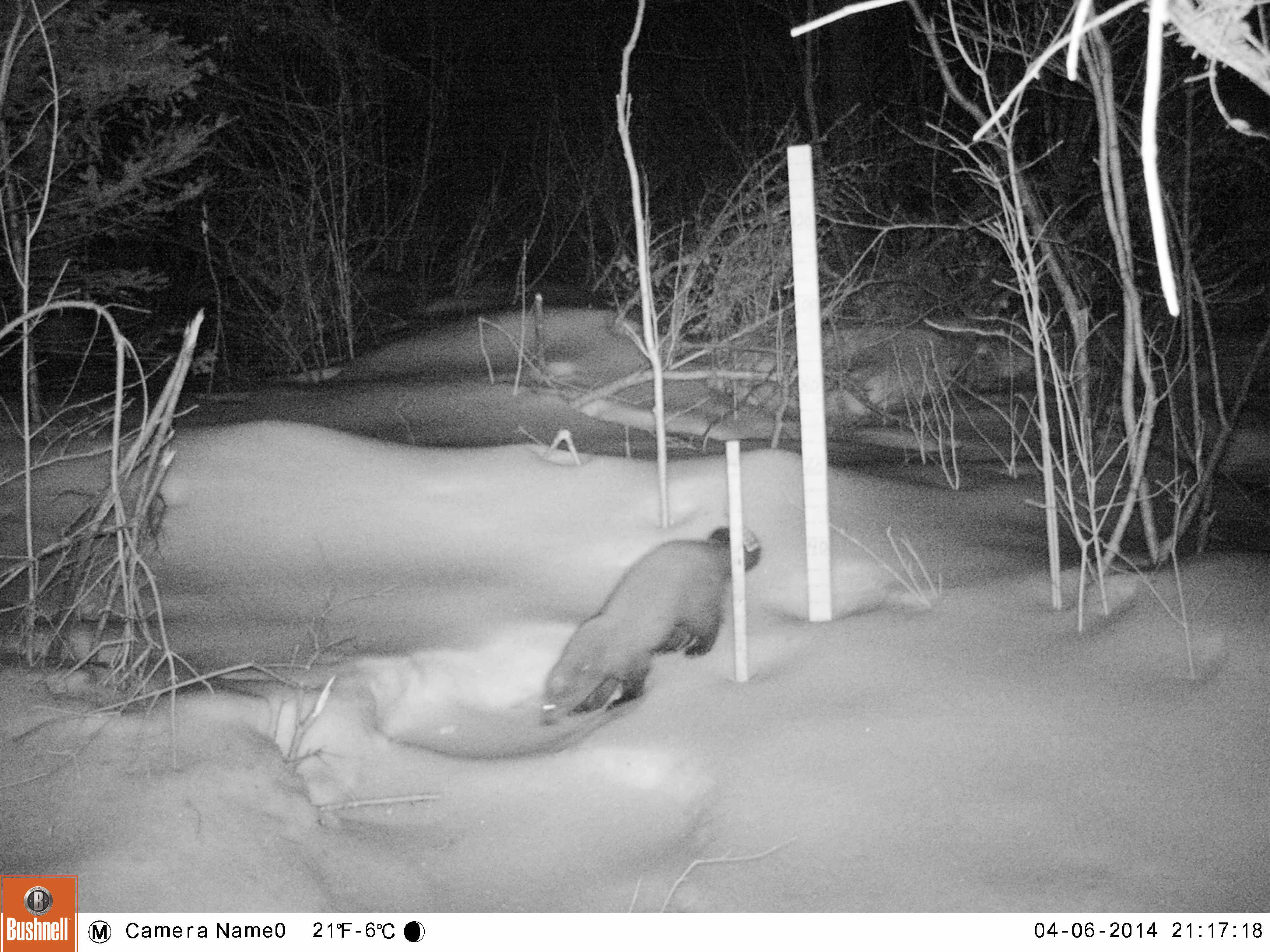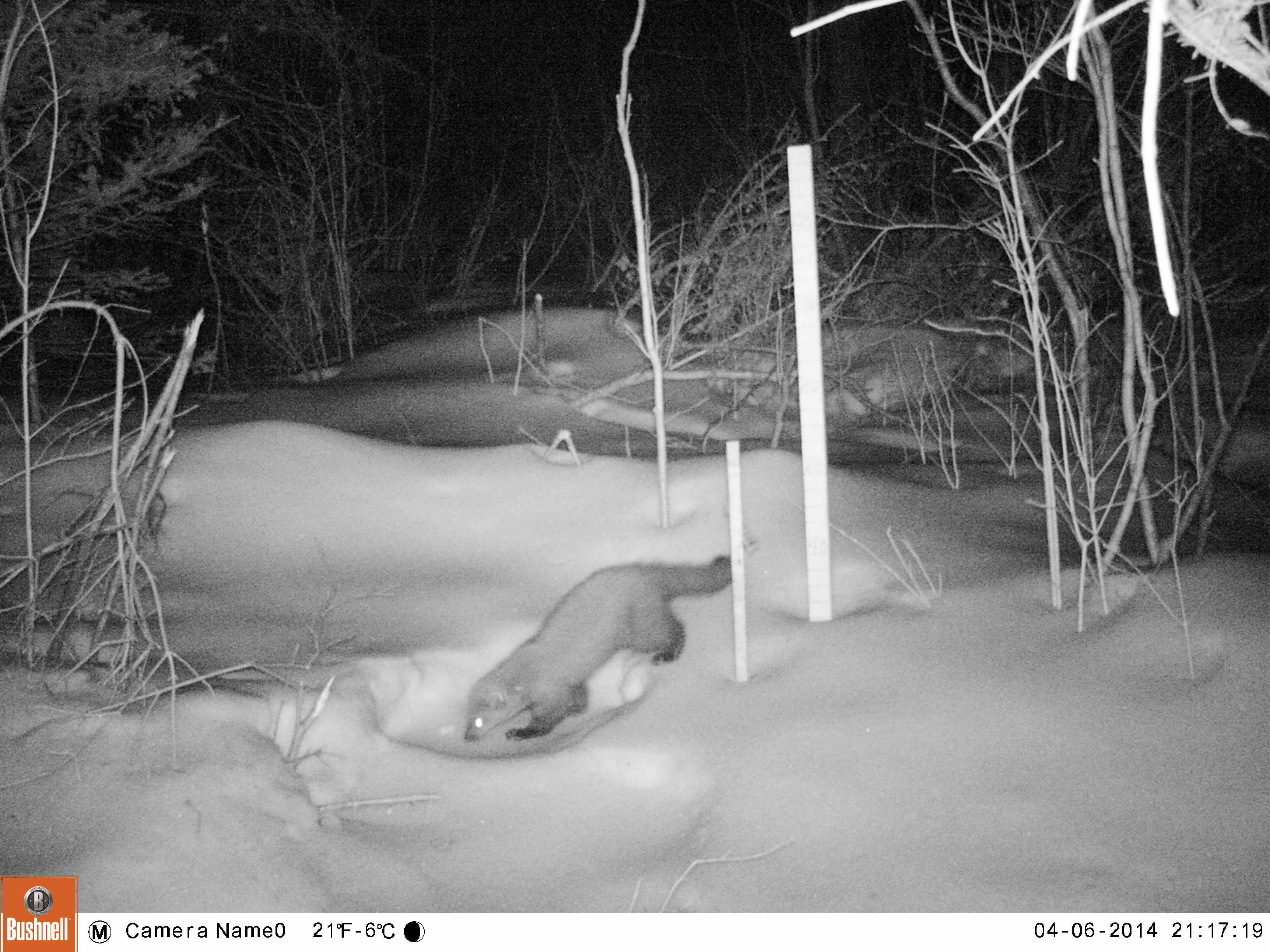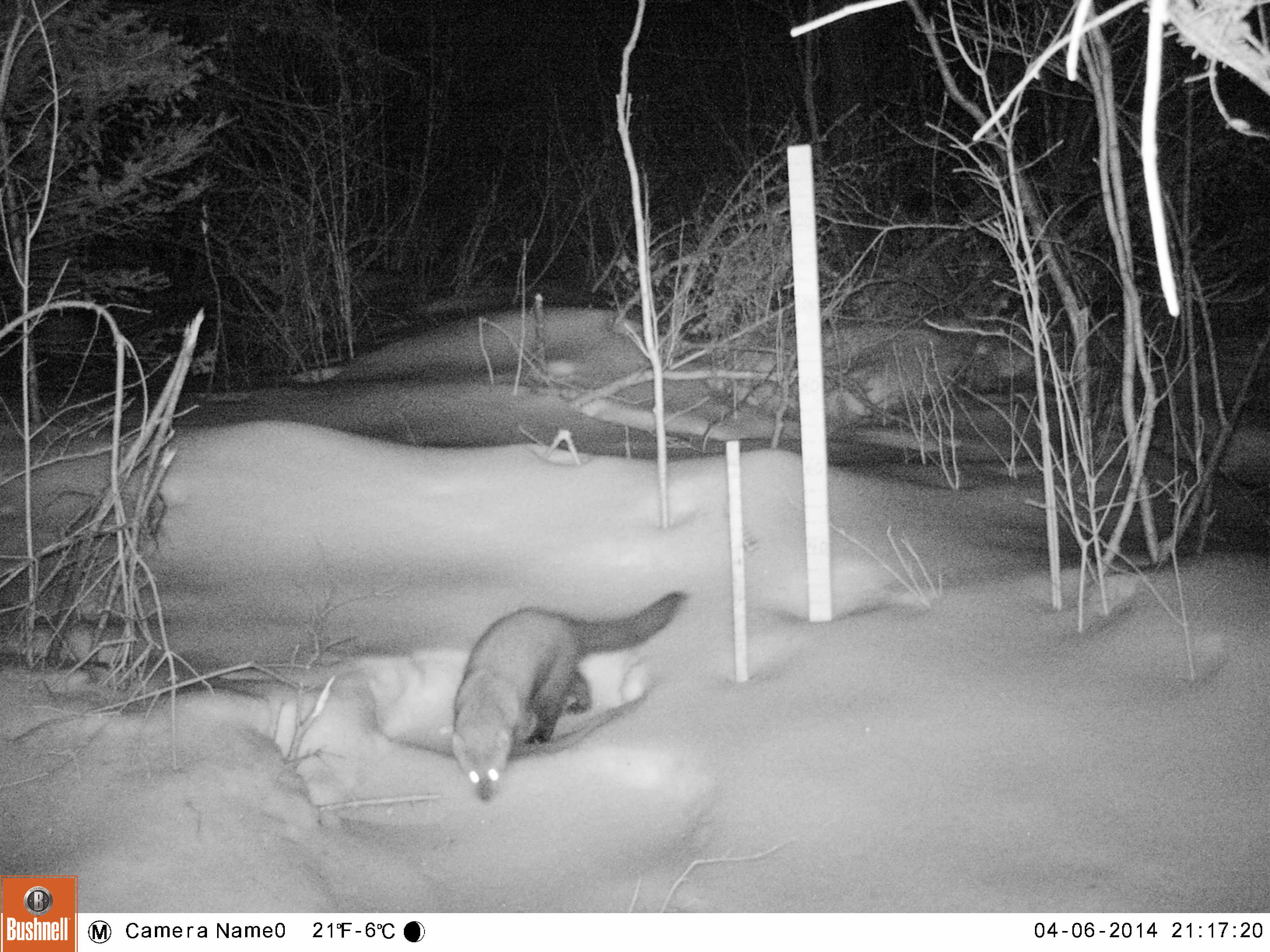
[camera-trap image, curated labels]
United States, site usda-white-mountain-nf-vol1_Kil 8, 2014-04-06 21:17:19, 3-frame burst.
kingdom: Animalia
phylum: Chordata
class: Mammalia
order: Carnivora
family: Mustelidae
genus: Pekania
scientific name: Pekania pennanti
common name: fisher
Fisher (Pekania pennanti).